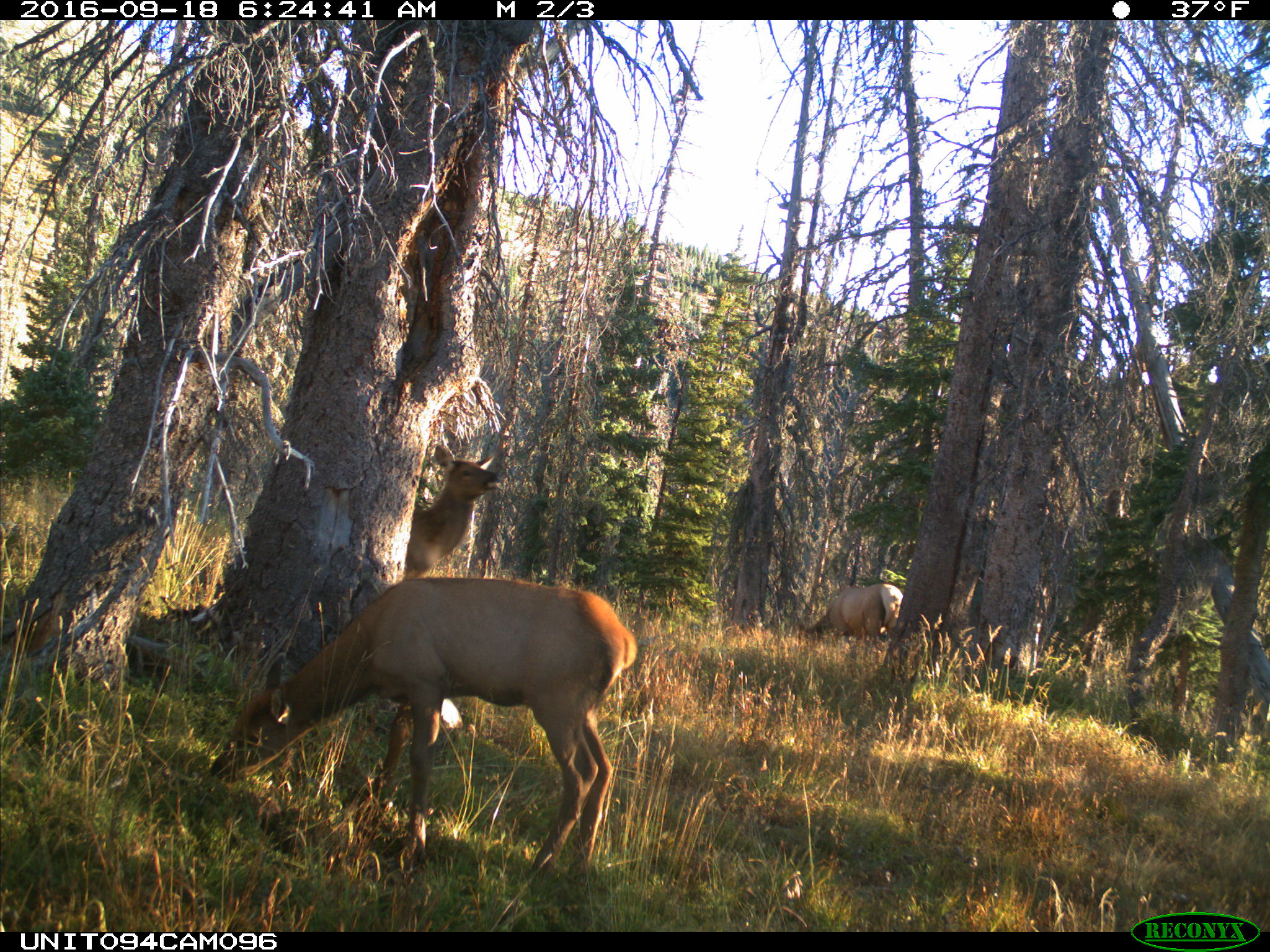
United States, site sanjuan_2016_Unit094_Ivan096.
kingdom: Animalia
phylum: Chordata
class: Mammalia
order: Artiodactyla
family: Cervidae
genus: Cervus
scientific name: Cervus elaphus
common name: red deer